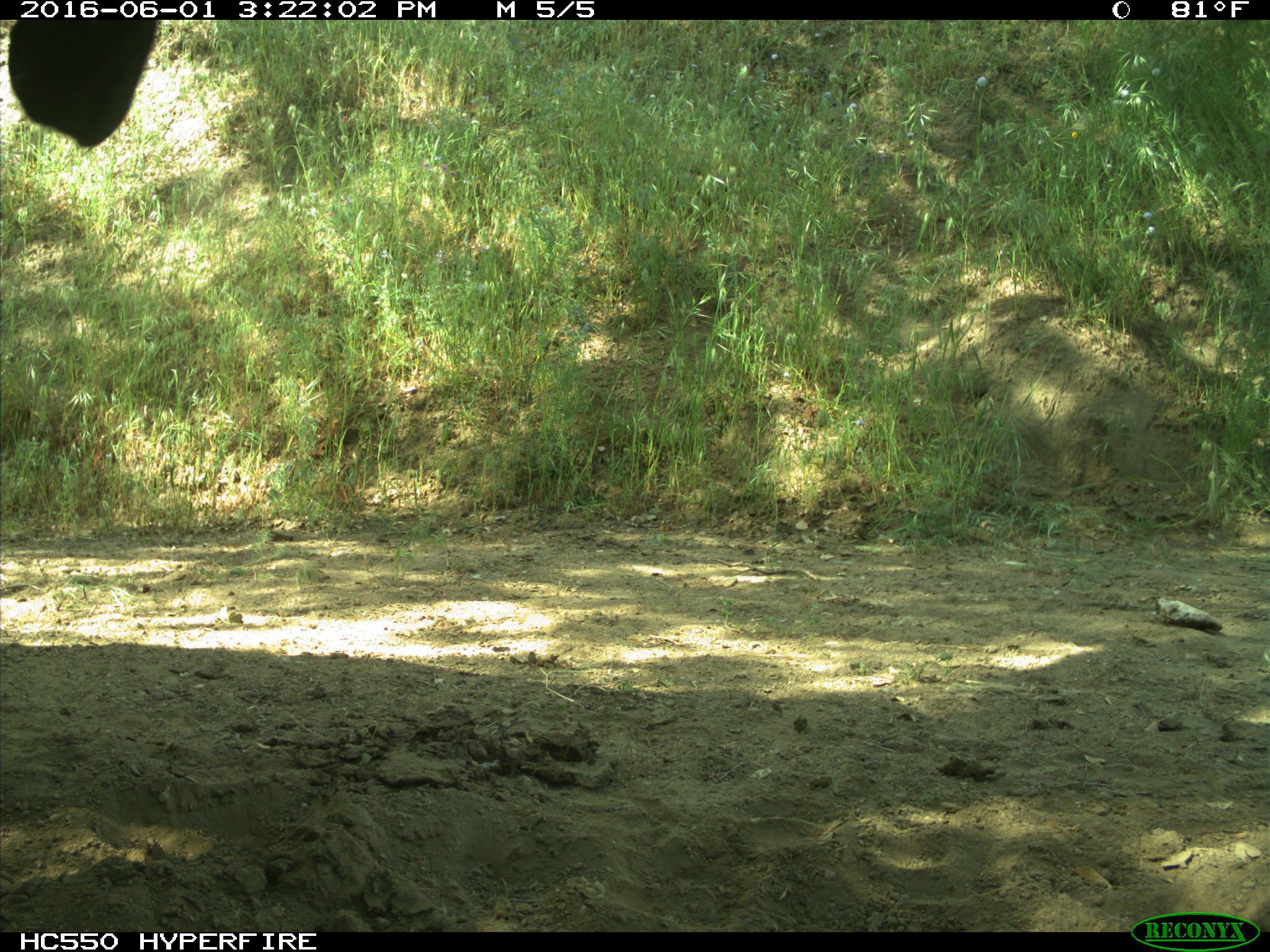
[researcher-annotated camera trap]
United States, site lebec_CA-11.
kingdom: Animalia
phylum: Chordata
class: Mammalia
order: Artiodactyla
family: Bovidae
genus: Bos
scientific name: Bos taurus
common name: domestic cow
Bos taurus (domestic cow).